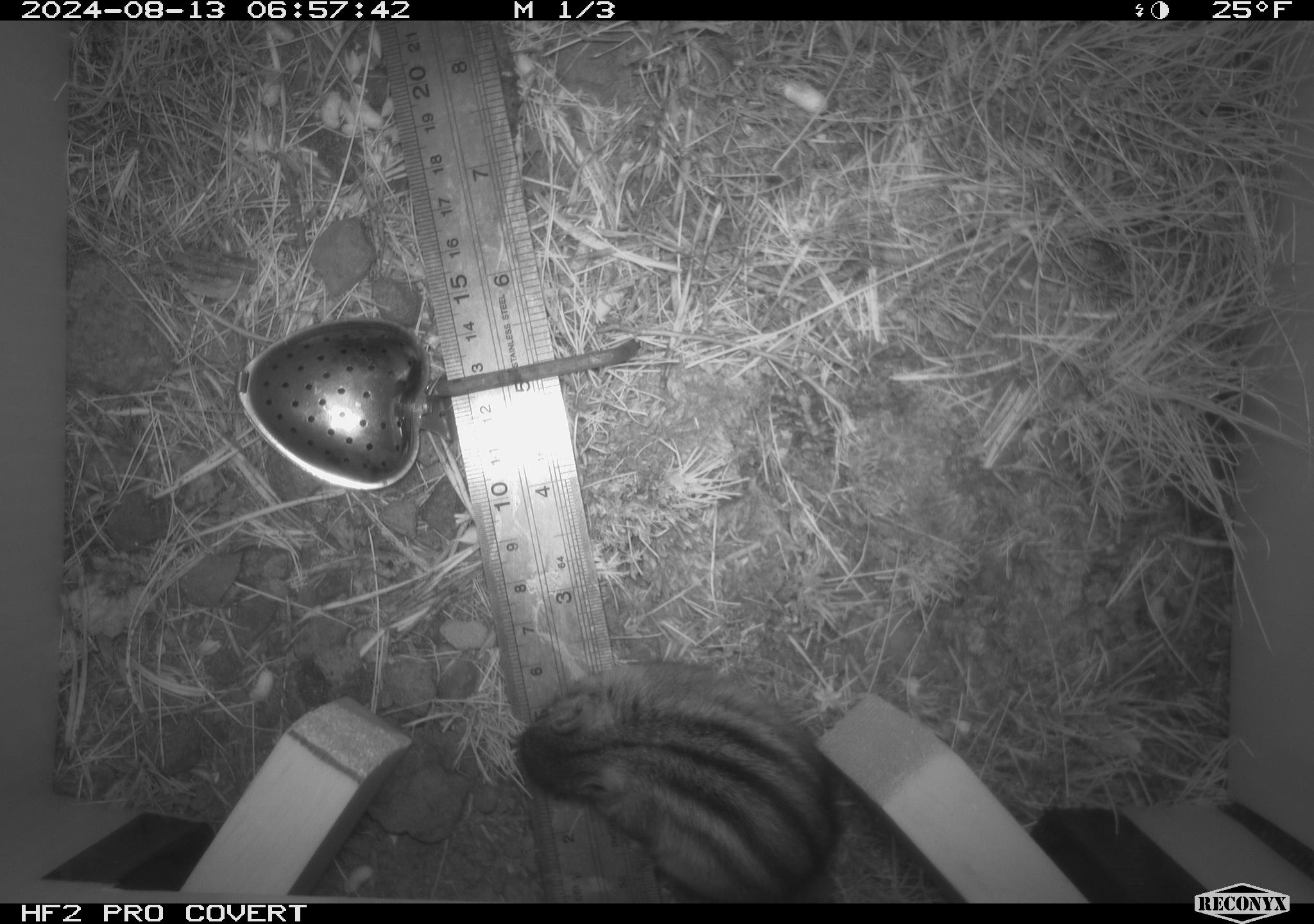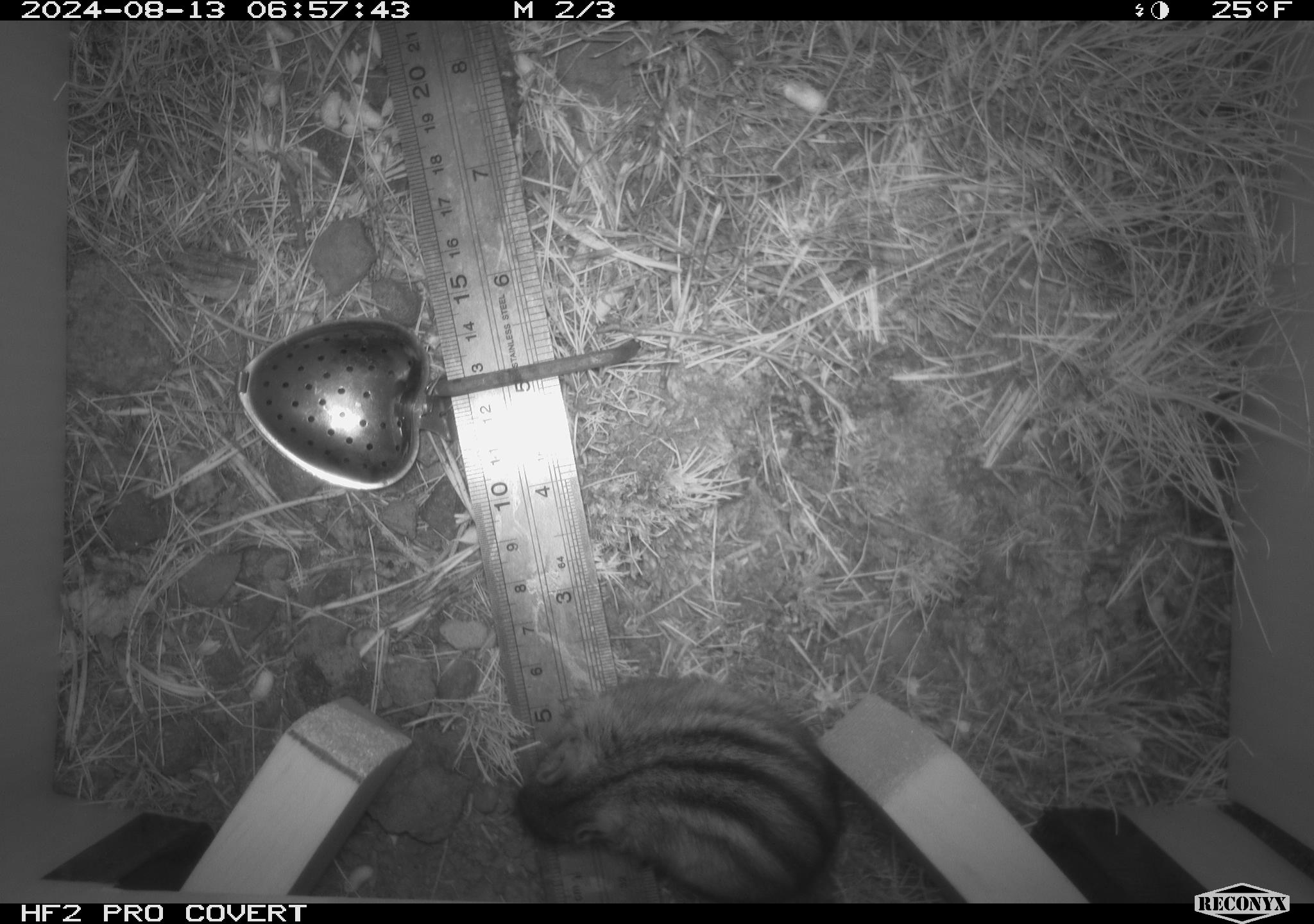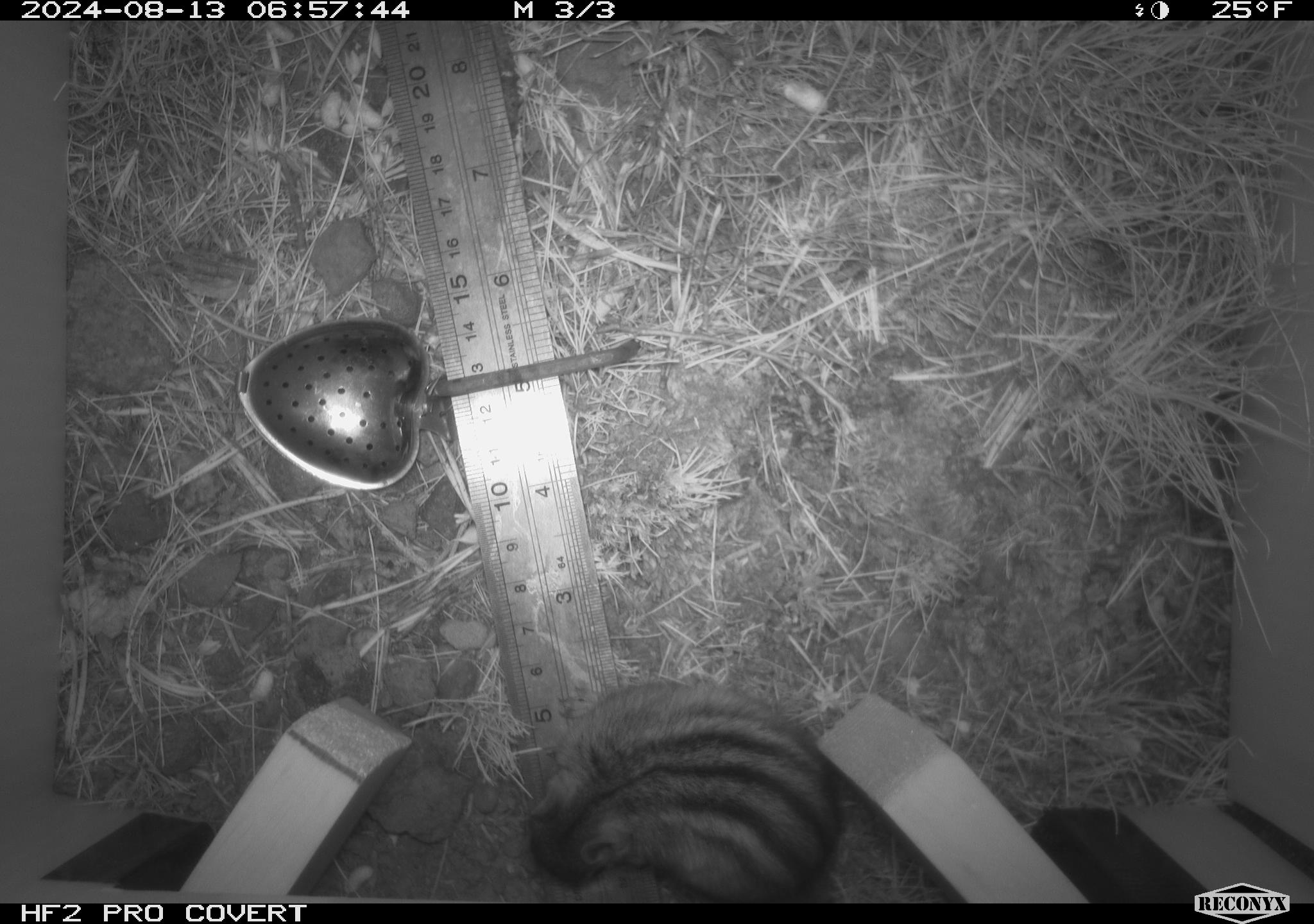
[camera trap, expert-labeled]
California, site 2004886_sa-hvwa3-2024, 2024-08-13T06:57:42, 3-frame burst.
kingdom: Animalia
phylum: Chordata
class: Mammalia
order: Rodentia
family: Sciuridae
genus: Neotamias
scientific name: Neotamias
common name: western chipmunks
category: neotamias species